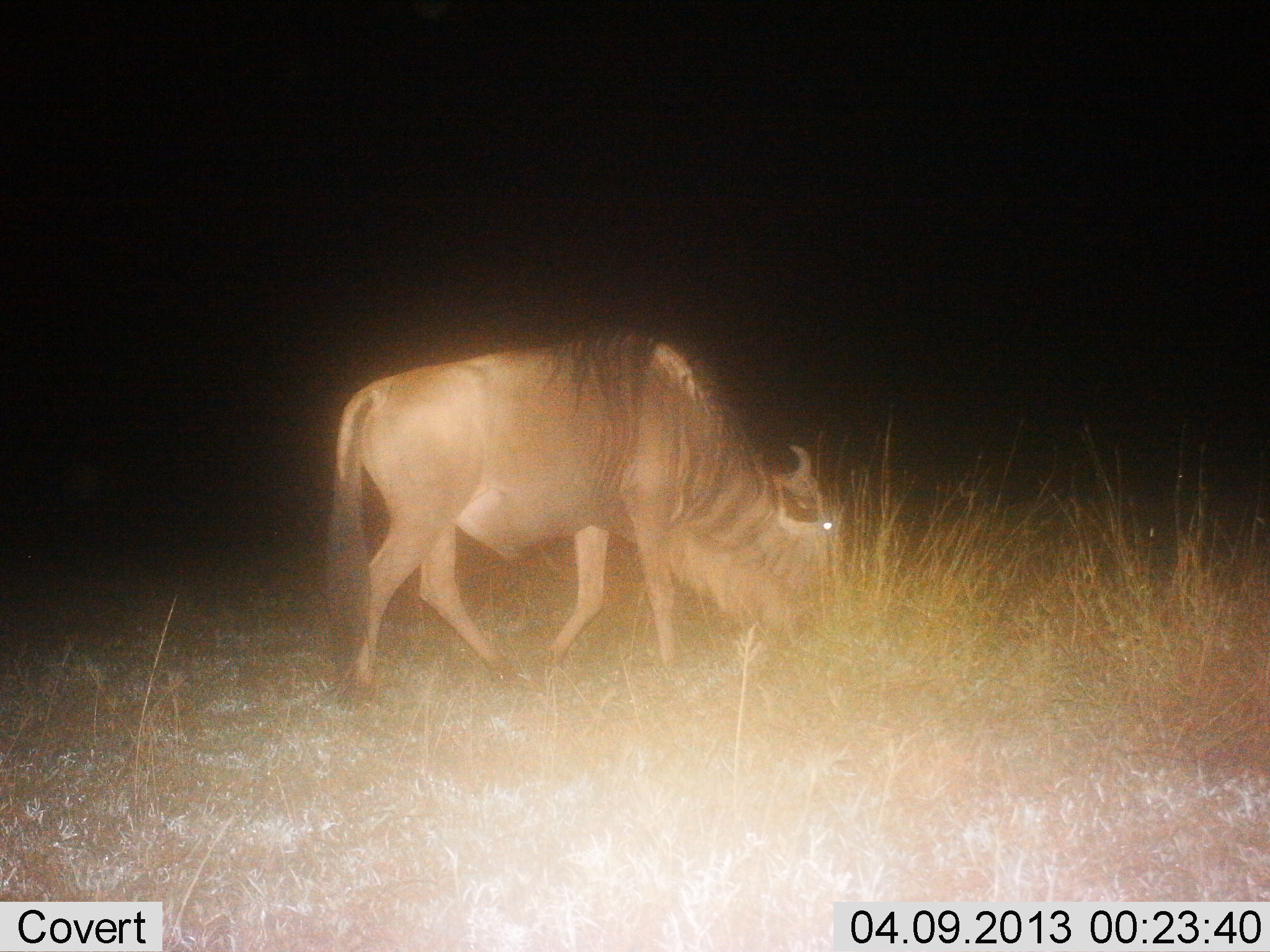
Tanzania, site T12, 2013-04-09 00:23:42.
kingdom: Animalia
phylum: Chordata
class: Mammalia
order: Artiodactyla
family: Bovidae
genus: Connochaetes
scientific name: Connochaetes taurinus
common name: blue wildebeest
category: wildebeest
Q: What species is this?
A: Wildebeest (blue wildebeest) (Connochaetes taurinus).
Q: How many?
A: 1.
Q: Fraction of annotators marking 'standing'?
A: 13%.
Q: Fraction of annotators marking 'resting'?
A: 0%.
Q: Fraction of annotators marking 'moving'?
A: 23%.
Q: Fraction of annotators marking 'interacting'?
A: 0%.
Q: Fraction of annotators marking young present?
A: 0%.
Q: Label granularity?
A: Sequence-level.